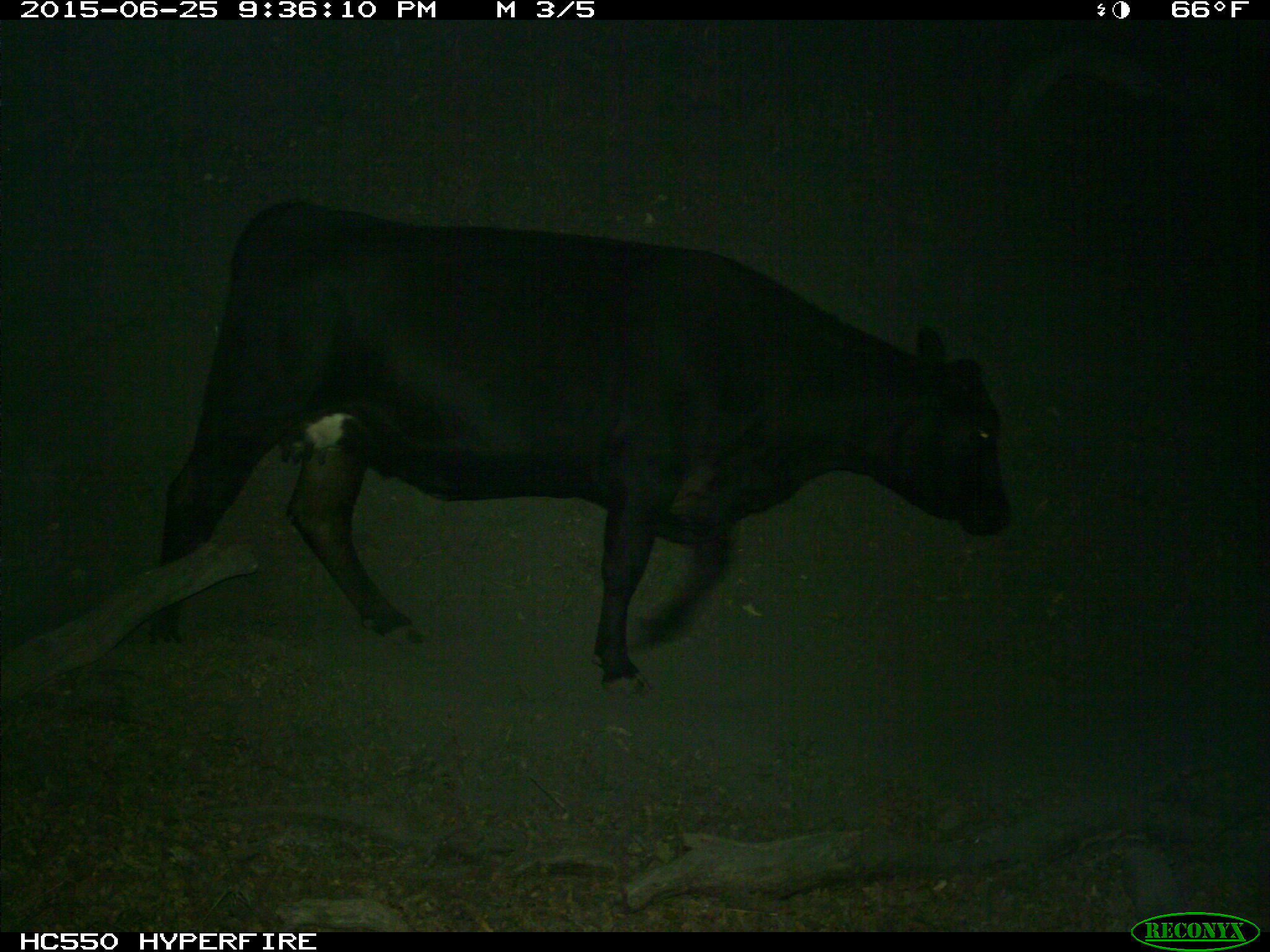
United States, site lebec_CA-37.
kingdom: Animalia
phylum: Chordata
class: Mammalia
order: Artiodactyla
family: Bovidae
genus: Bos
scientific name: Bos taurus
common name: domestic cow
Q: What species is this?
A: Bos taurus (domestic cow).